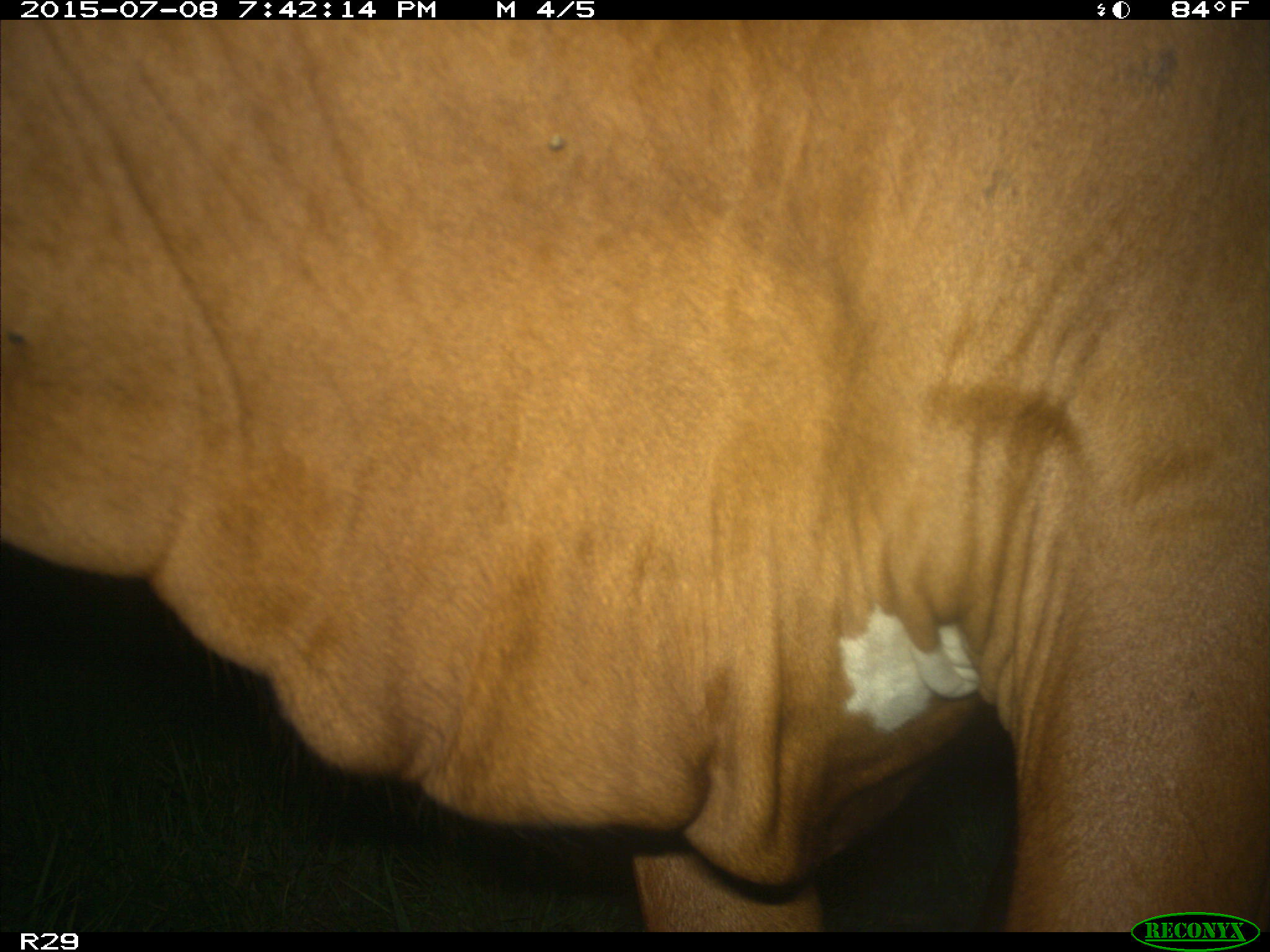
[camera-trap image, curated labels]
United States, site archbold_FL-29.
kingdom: Animalia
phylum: Chordata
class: Mammalia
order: Artiodactyla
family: Bovidae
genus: Bos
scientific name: Bos taurus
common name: domestic cow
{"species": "Bos taurus (domestic cow)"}